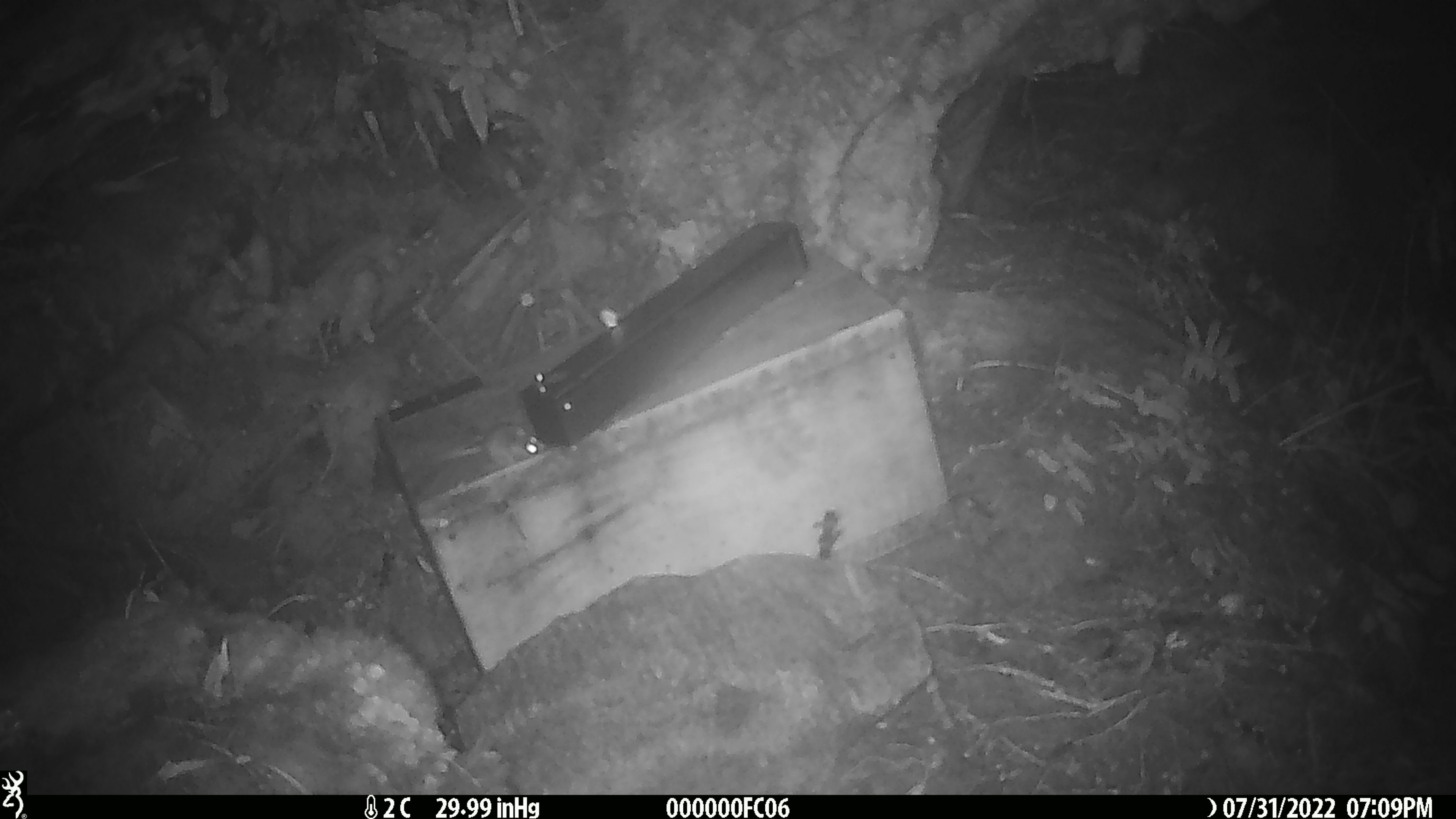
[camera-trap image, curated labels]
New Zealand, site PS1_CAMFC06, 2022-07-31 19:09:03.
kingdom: Animalia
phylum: Chordata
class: Mammalia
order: Rodentia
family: Muridae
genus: Mus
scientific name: Mus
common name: mouse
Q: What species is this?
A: Mouse (Mus).